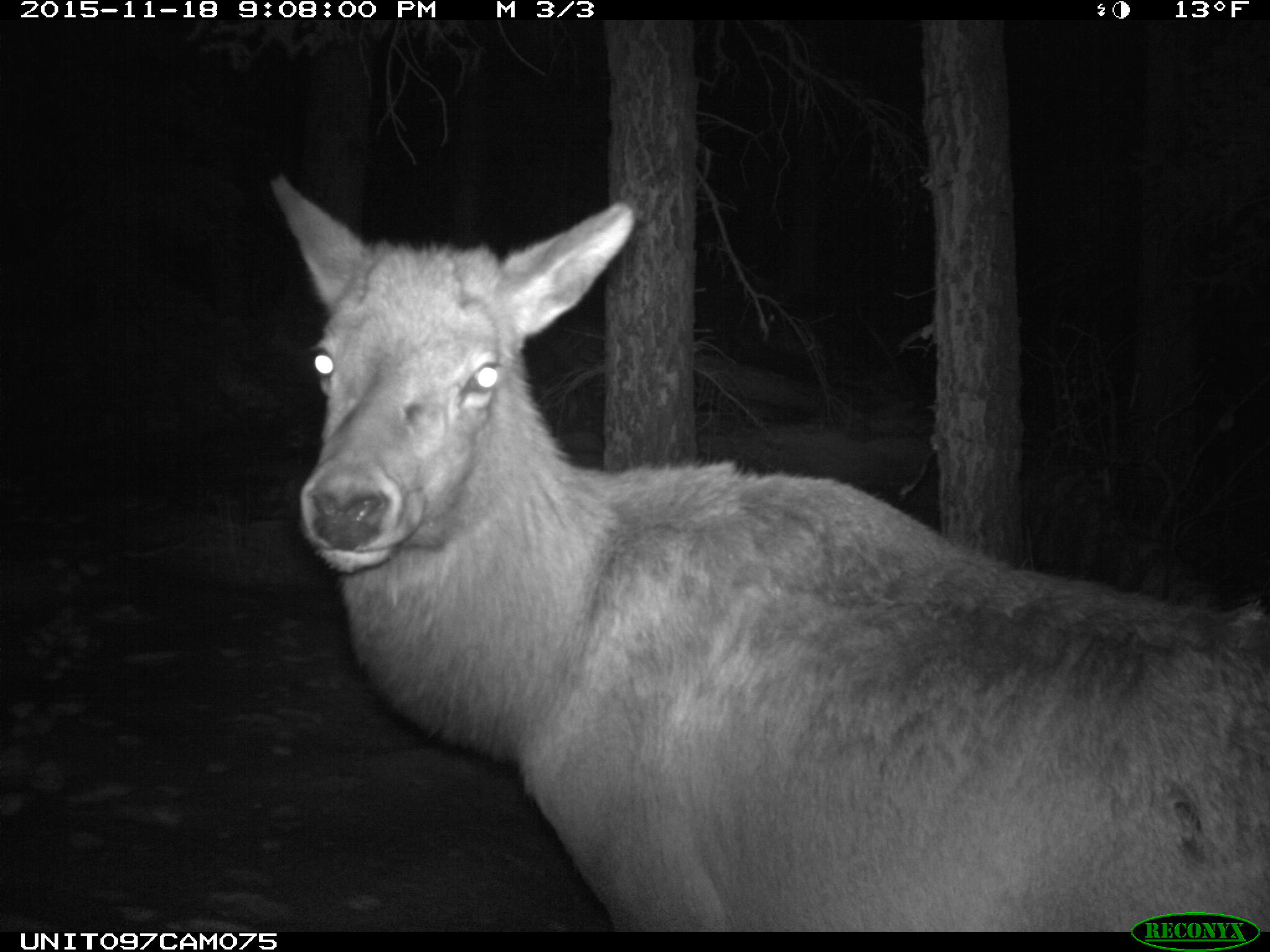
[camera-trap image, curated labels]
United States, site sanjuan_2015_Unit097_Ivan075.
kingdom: Animalia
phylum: Chordata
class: Mammalia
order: Artiodactyla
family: Cervidae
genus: Cervus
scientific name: Cervus elaphus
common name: red deer